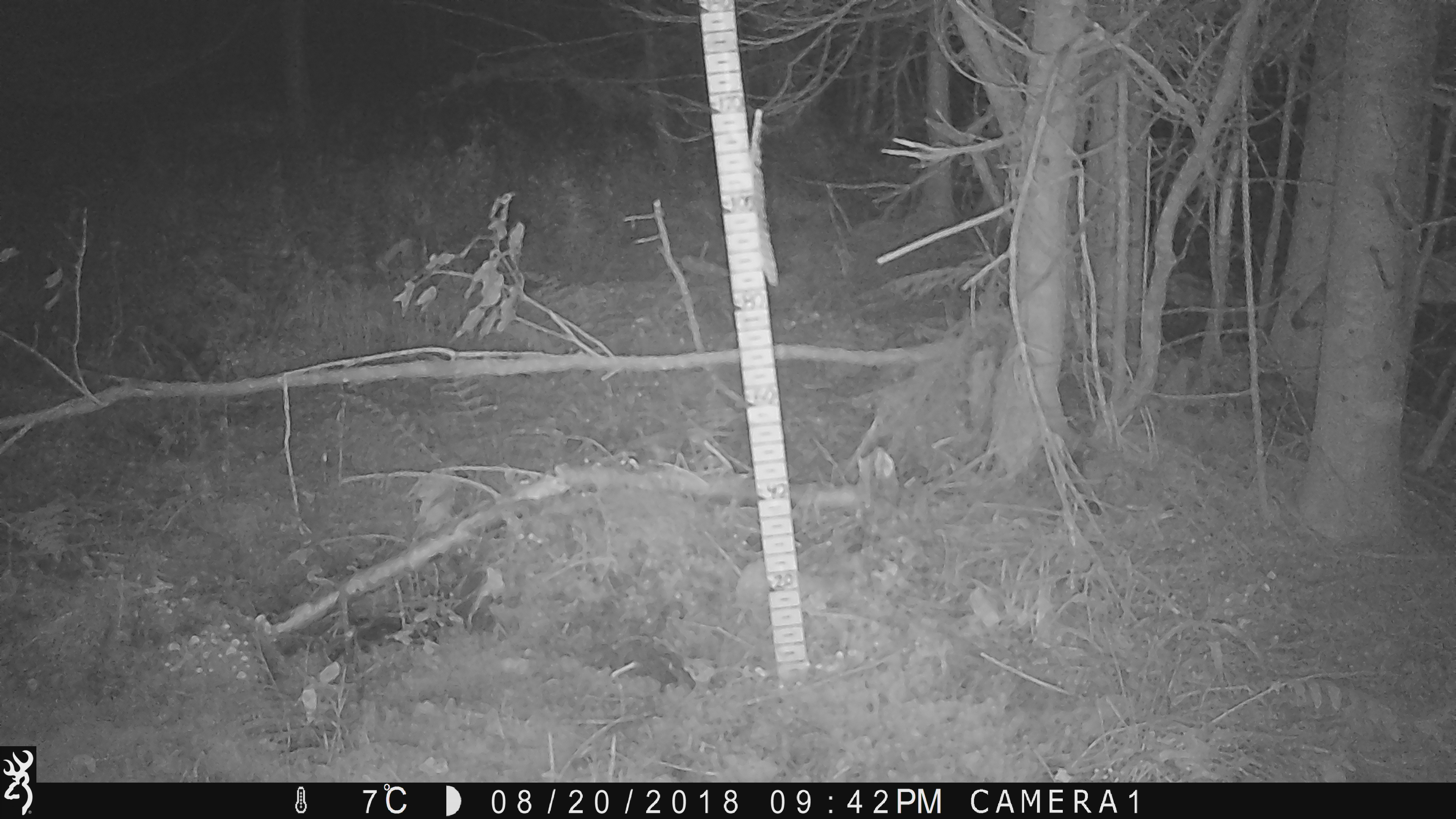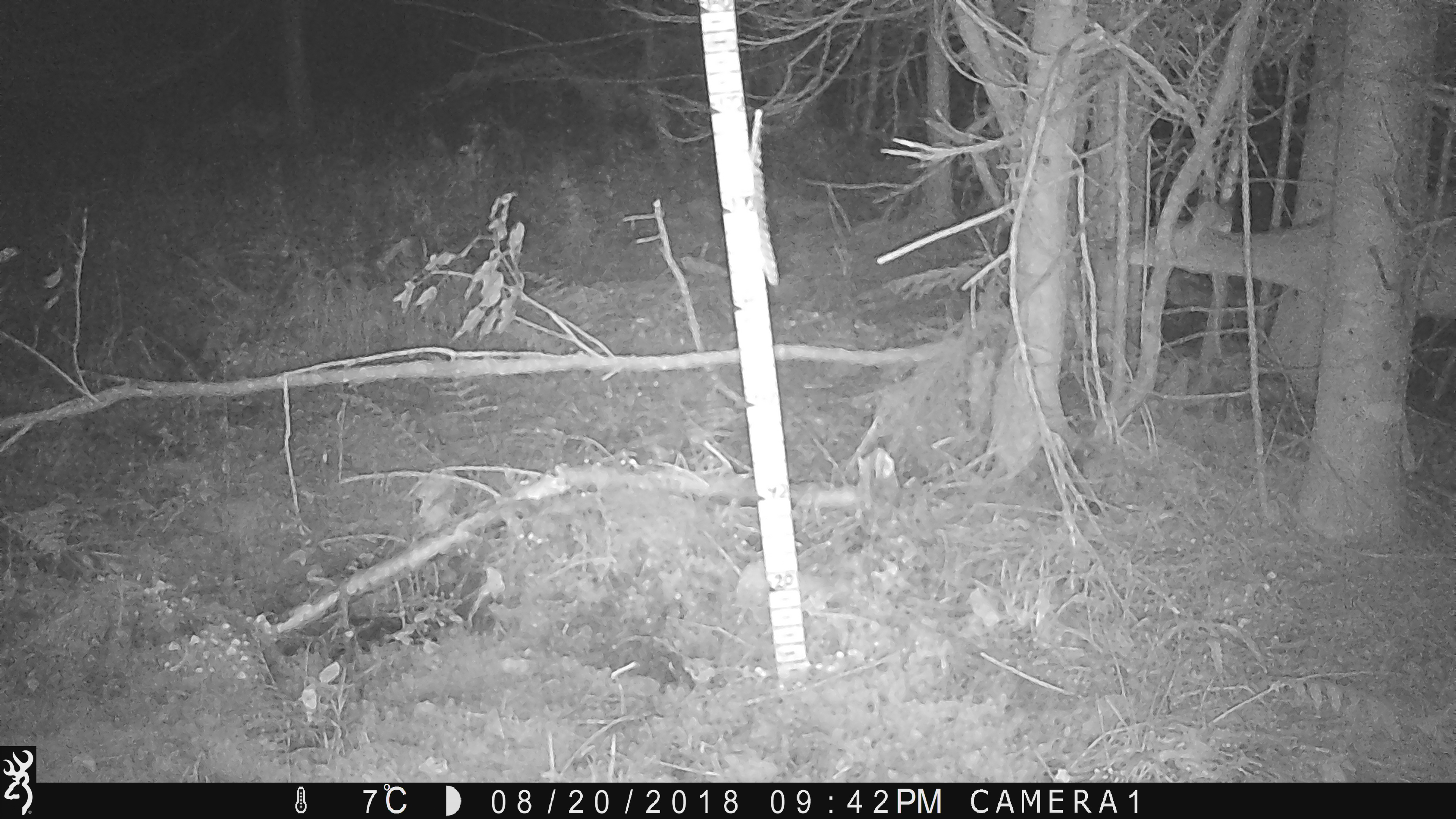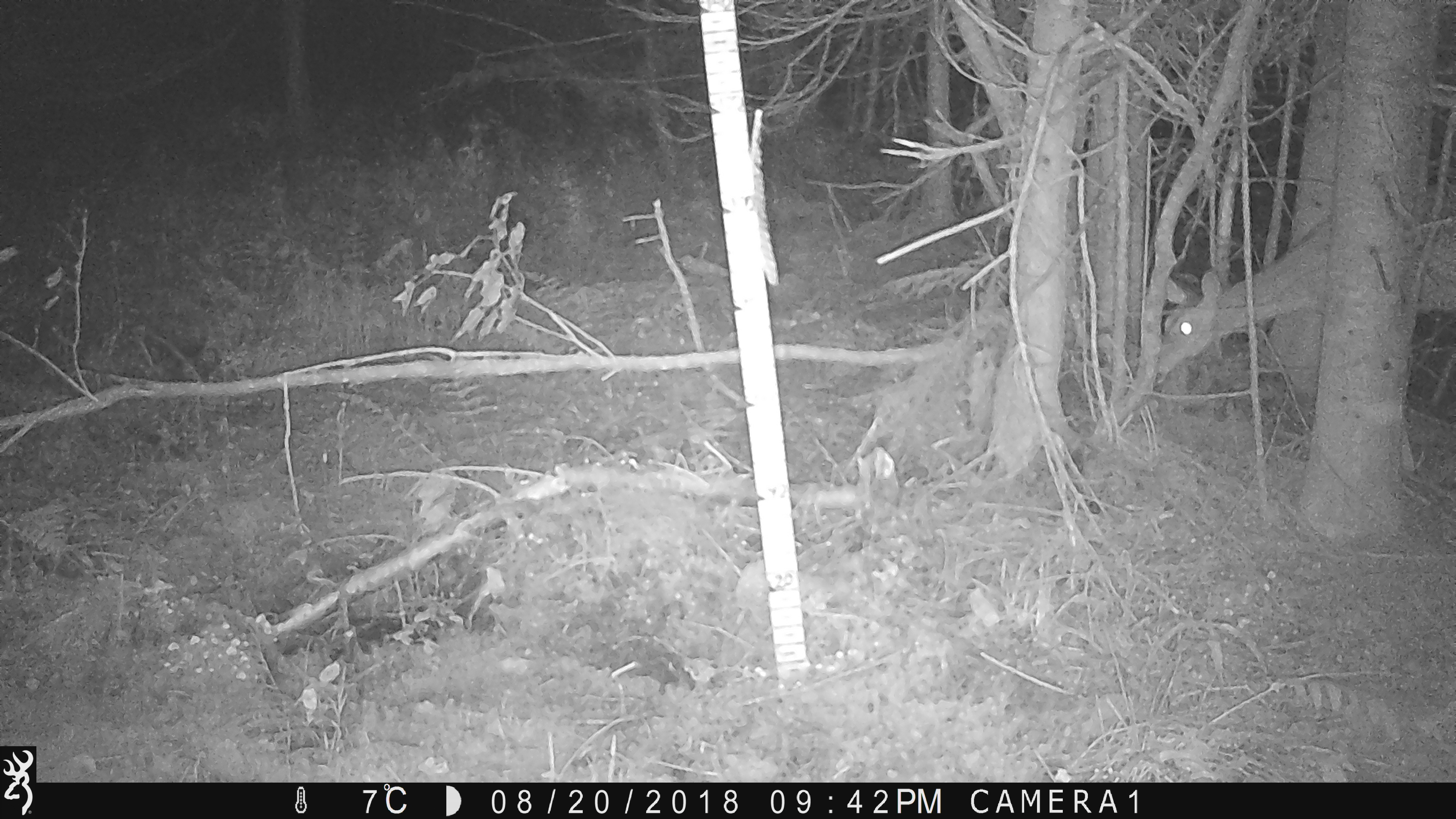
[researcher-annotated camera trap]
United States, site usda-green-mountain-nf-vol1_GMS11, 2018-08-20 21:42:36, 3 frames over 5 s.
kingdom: Animalia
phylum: Chordata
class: Mammalia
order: Artiodactyla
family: Cervidae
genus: Odocoileus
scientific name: Odocoileus virginianus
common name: white-tailed deer